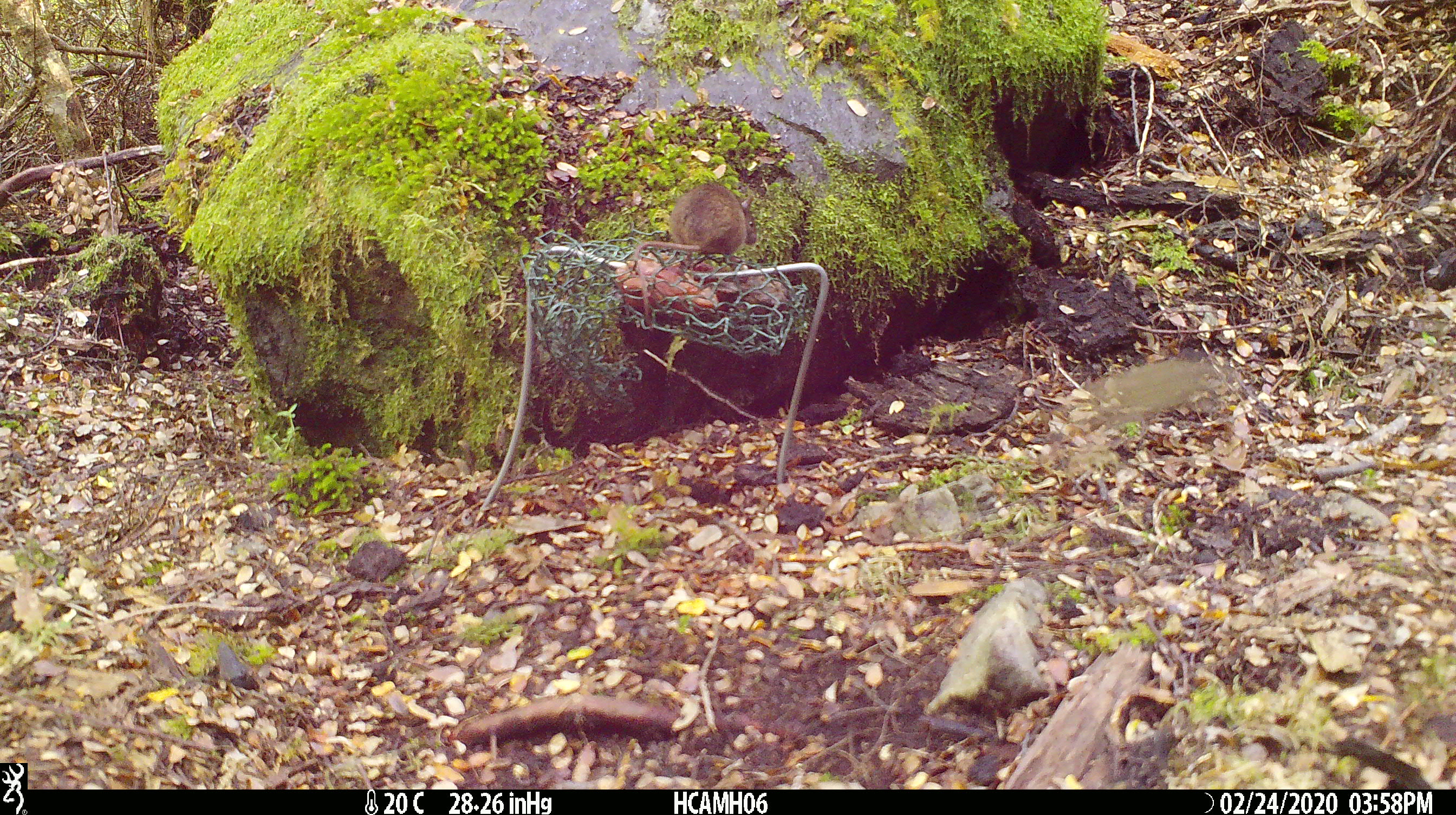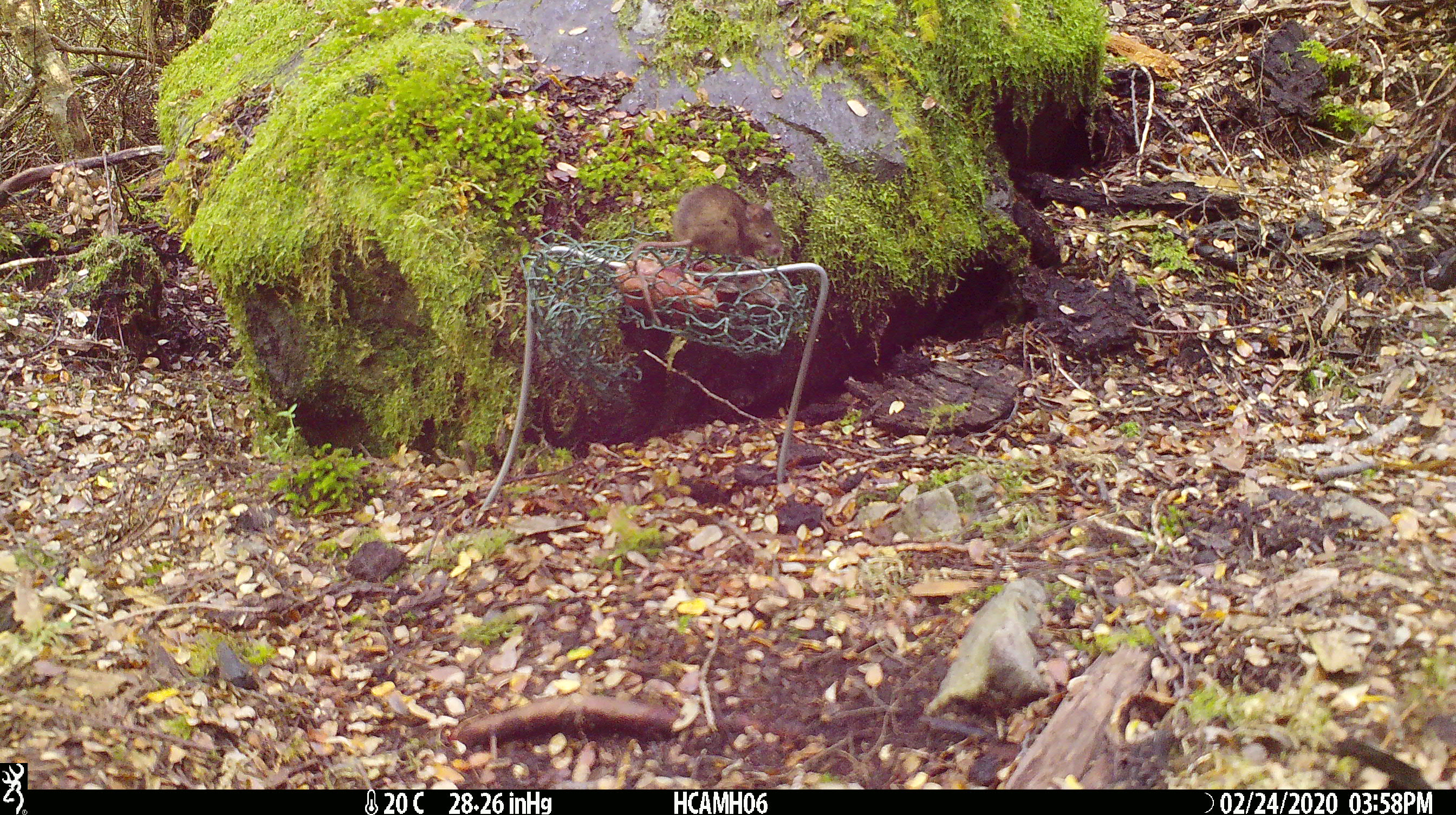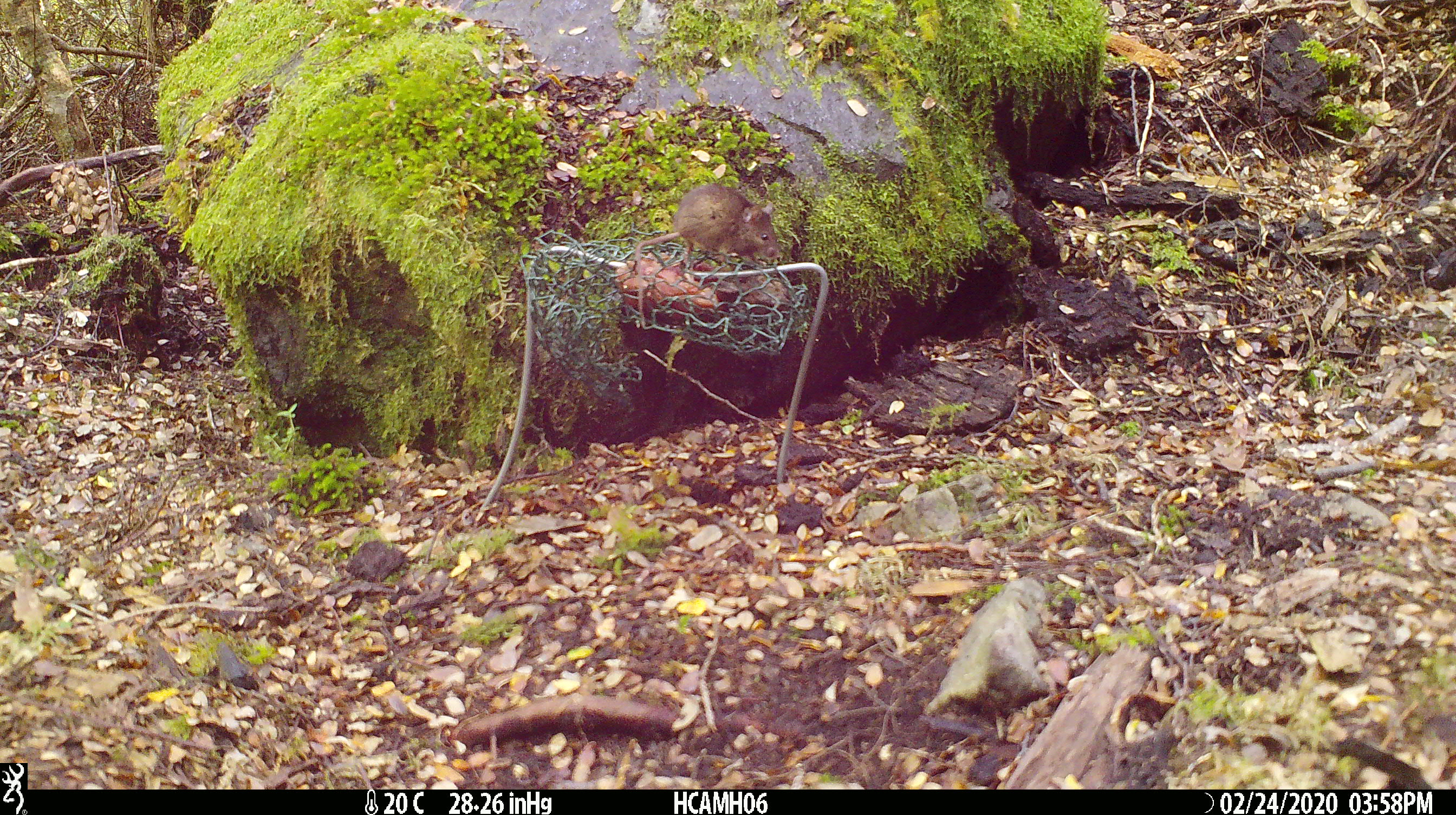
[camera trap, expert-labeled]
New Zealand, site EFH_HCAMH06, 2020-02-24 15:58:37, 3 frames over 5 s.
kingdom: Animalia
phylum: Chordata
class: Mammalia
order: Rodentia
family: Muridae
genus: Mus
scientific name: Mus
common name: mouse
Mouse (Mus).